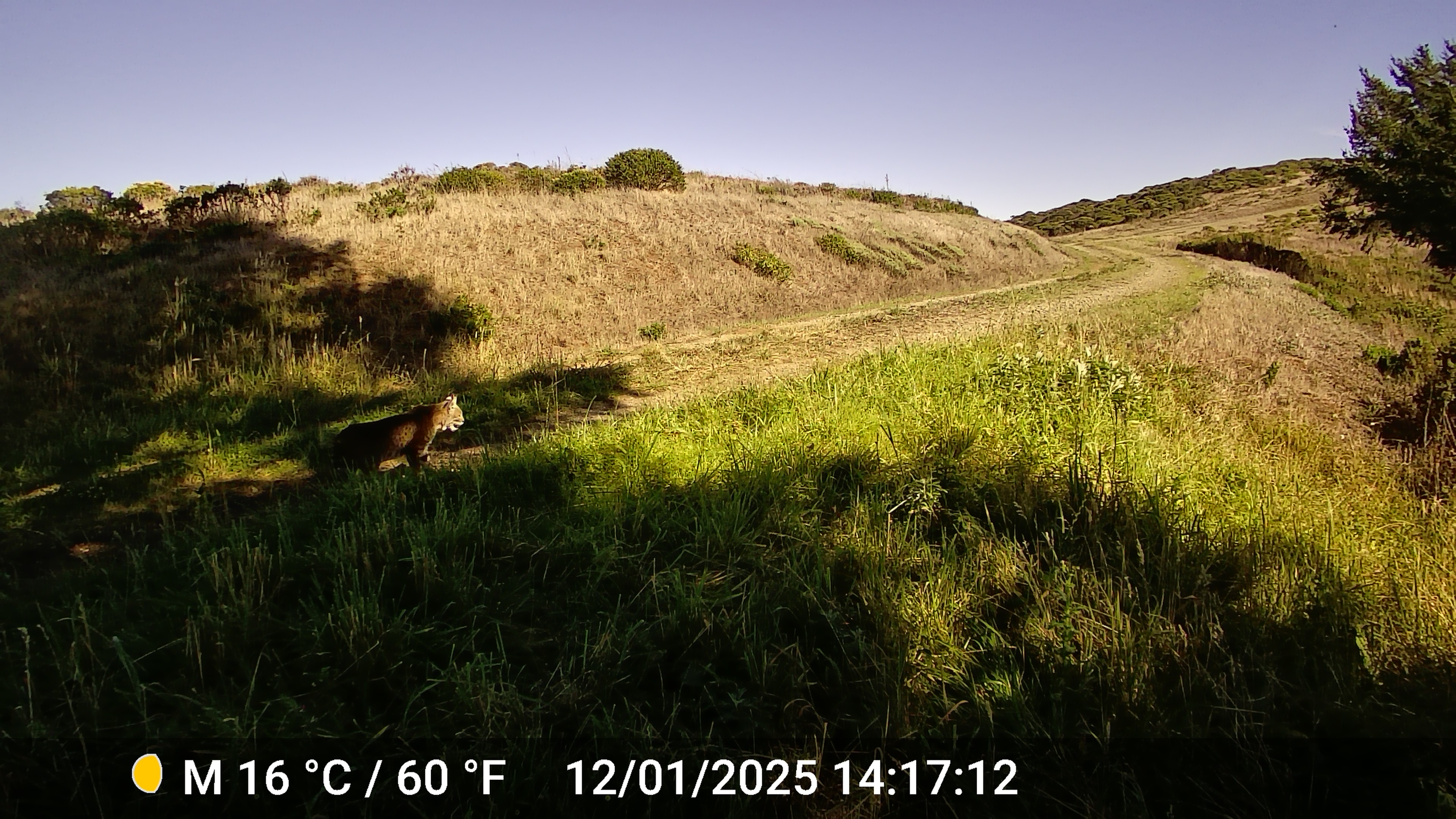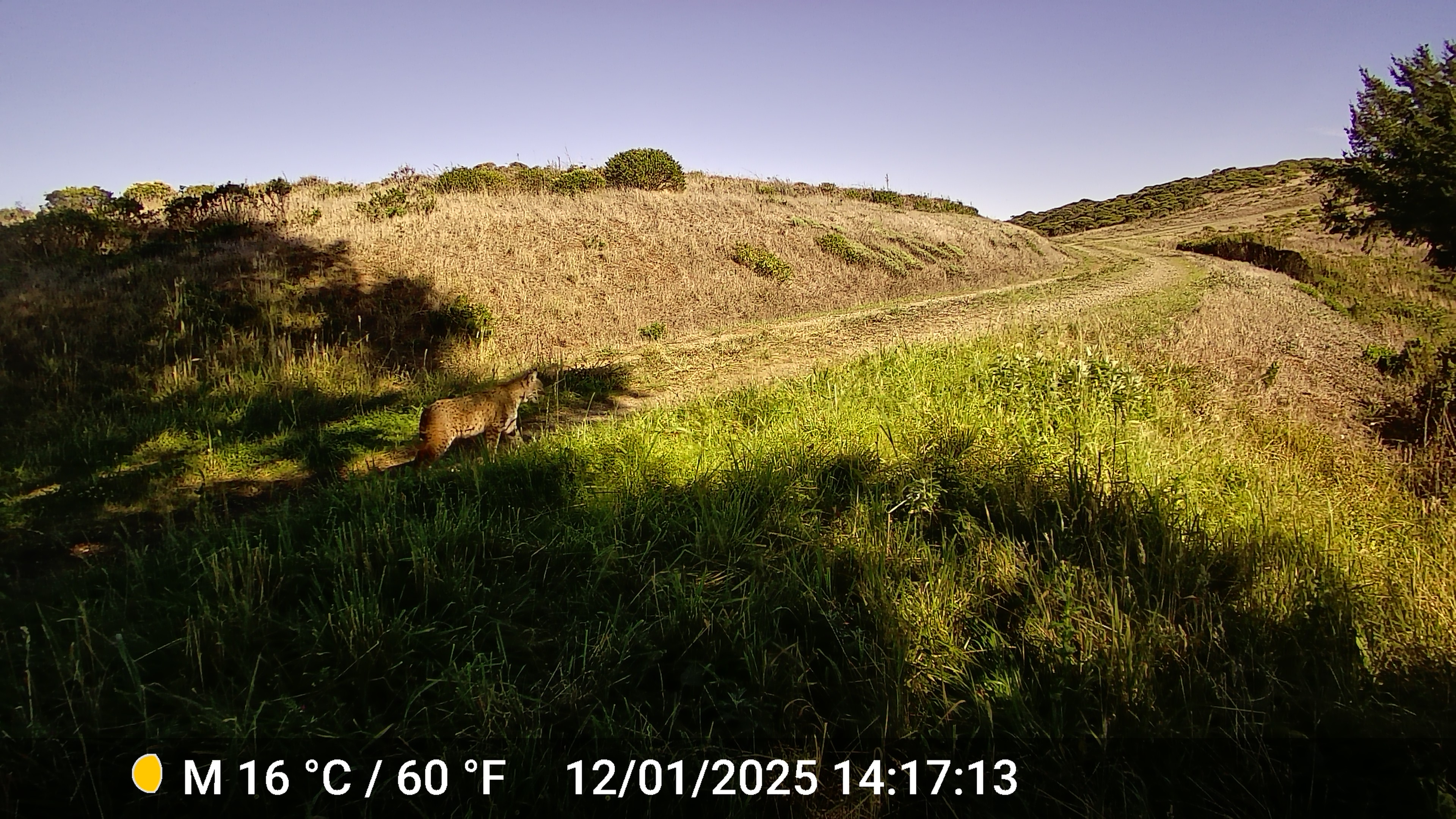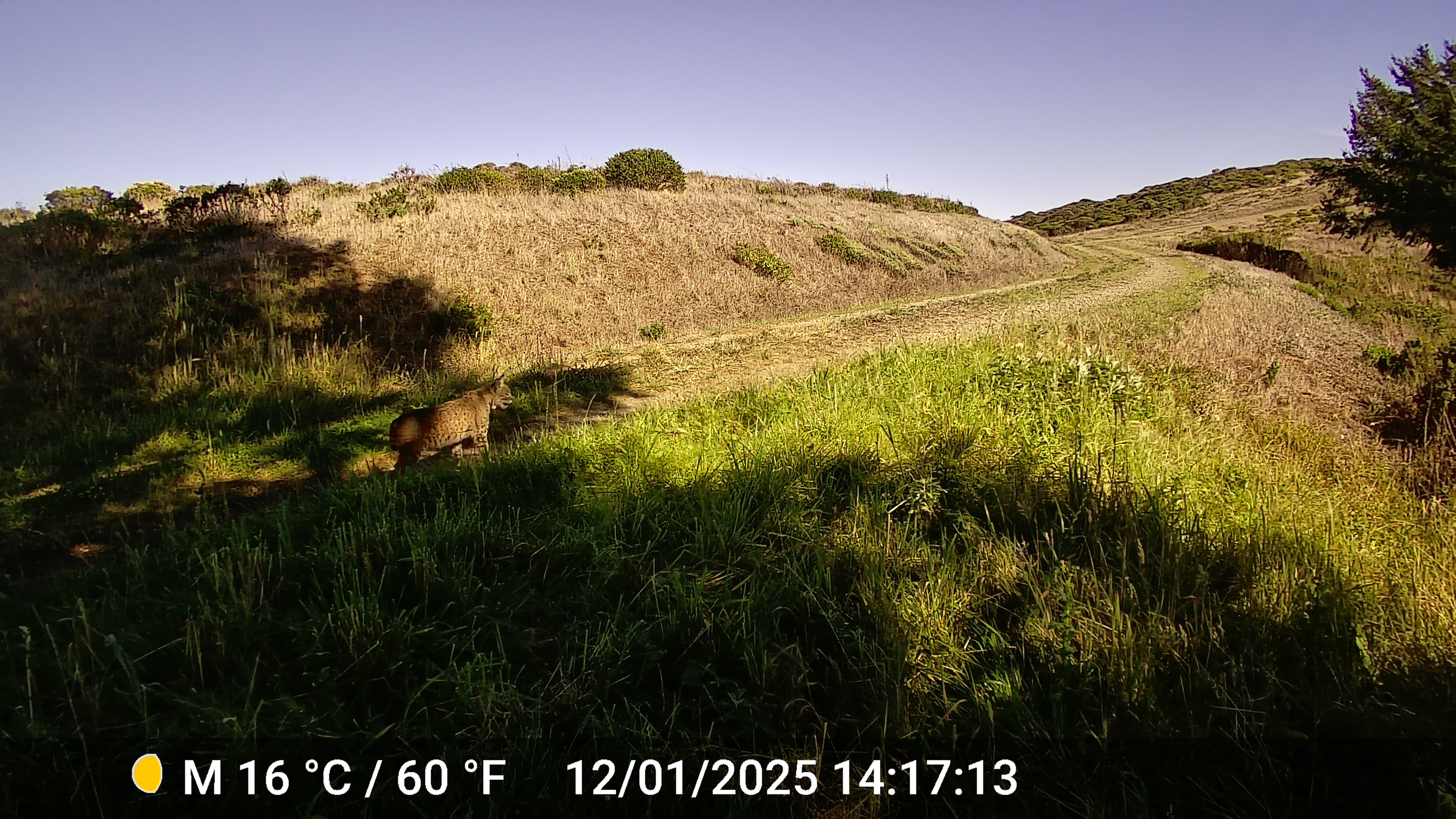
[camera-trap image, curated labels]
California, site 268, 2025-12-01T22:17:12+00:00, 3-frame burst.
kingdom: Animalia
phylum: Chordata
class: Mammalia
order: Carnivora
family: Felidae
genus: Lynx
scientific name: Lynx rufus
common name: bobcat